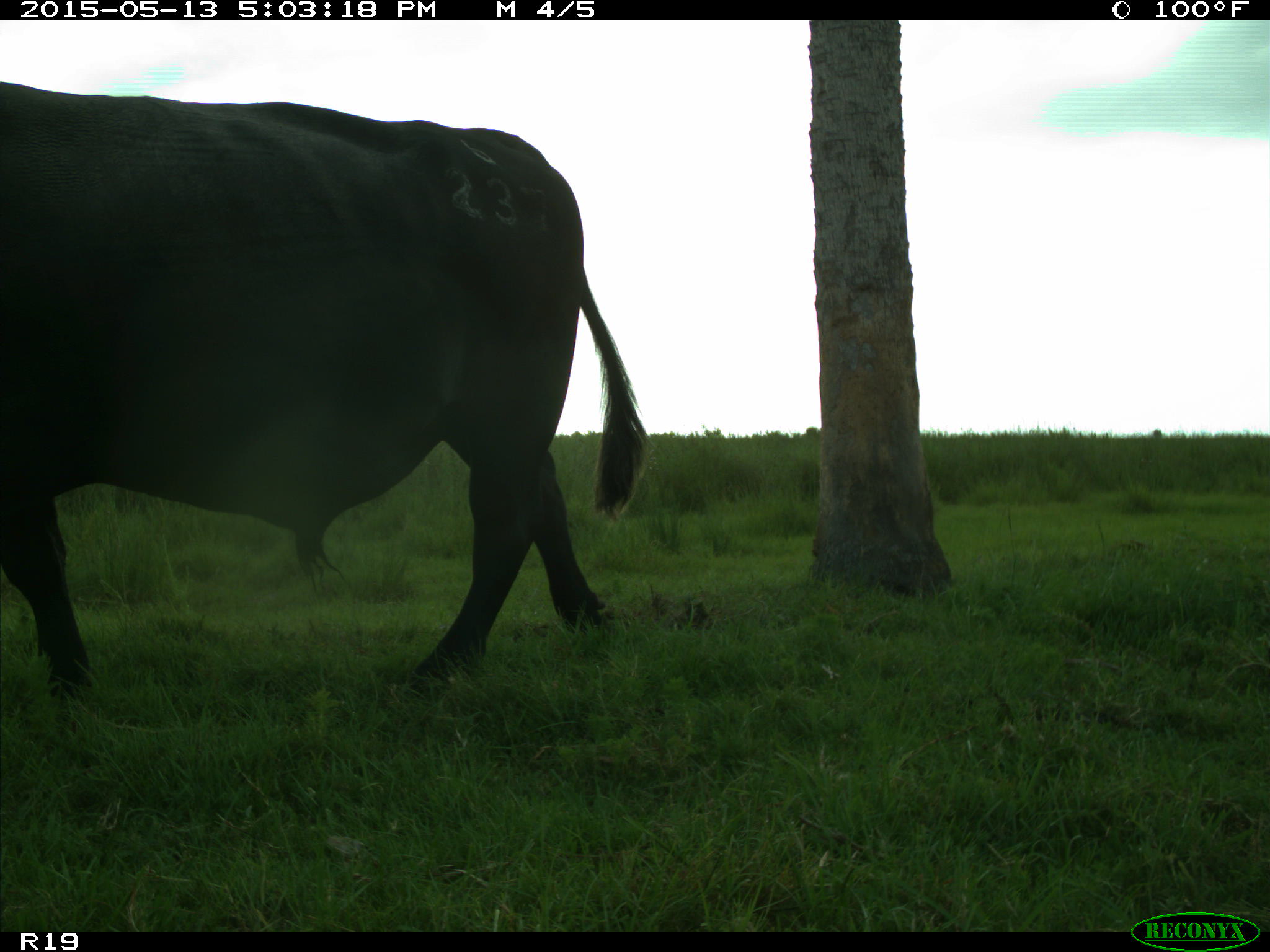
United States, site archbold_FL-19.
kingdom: Animalia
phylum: Chordata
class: Mammalia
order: Artiodactyla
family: Bovidae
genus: Bos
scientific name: Bos taurus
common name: domestic cow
Bos taurus (domestic cow).